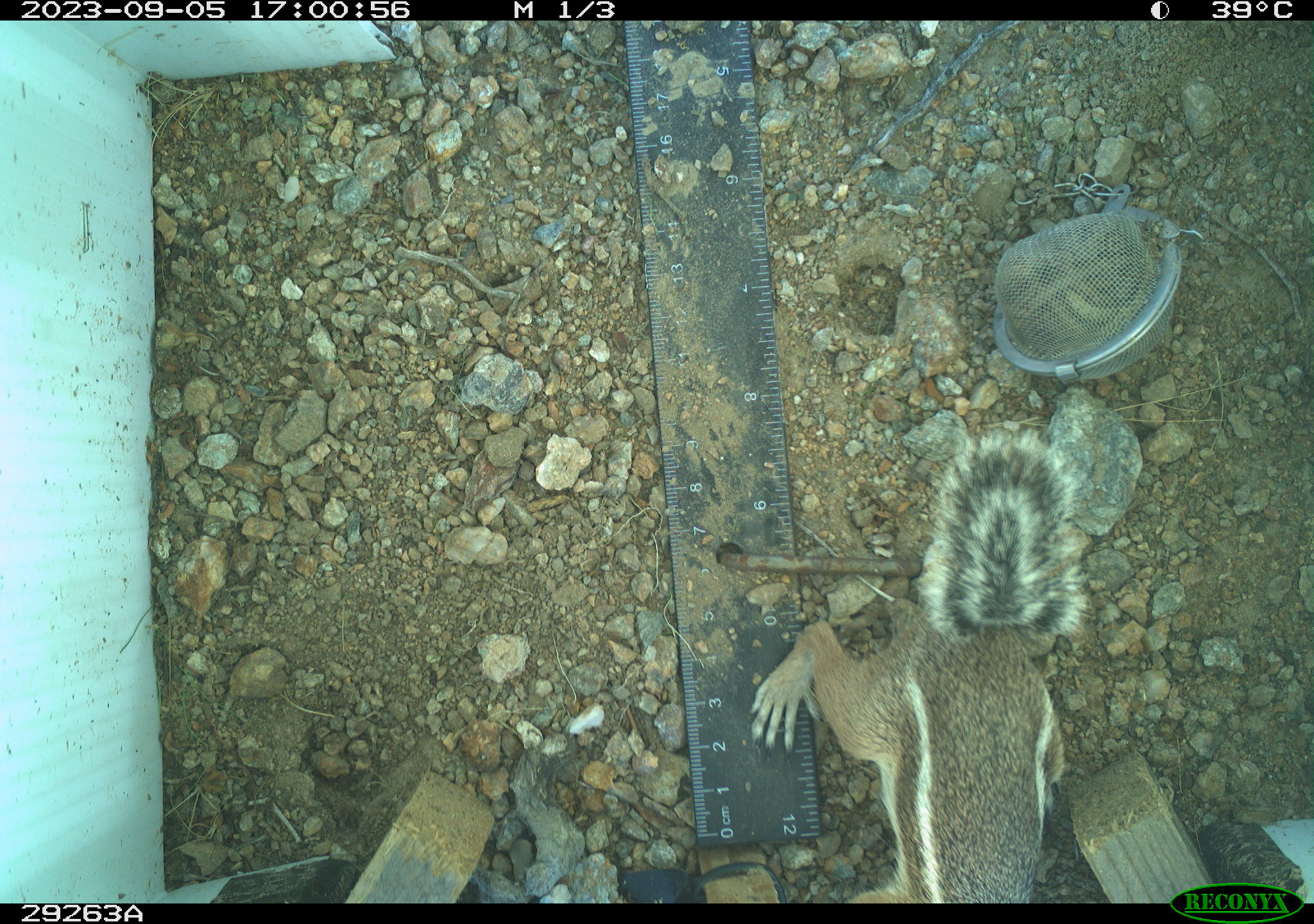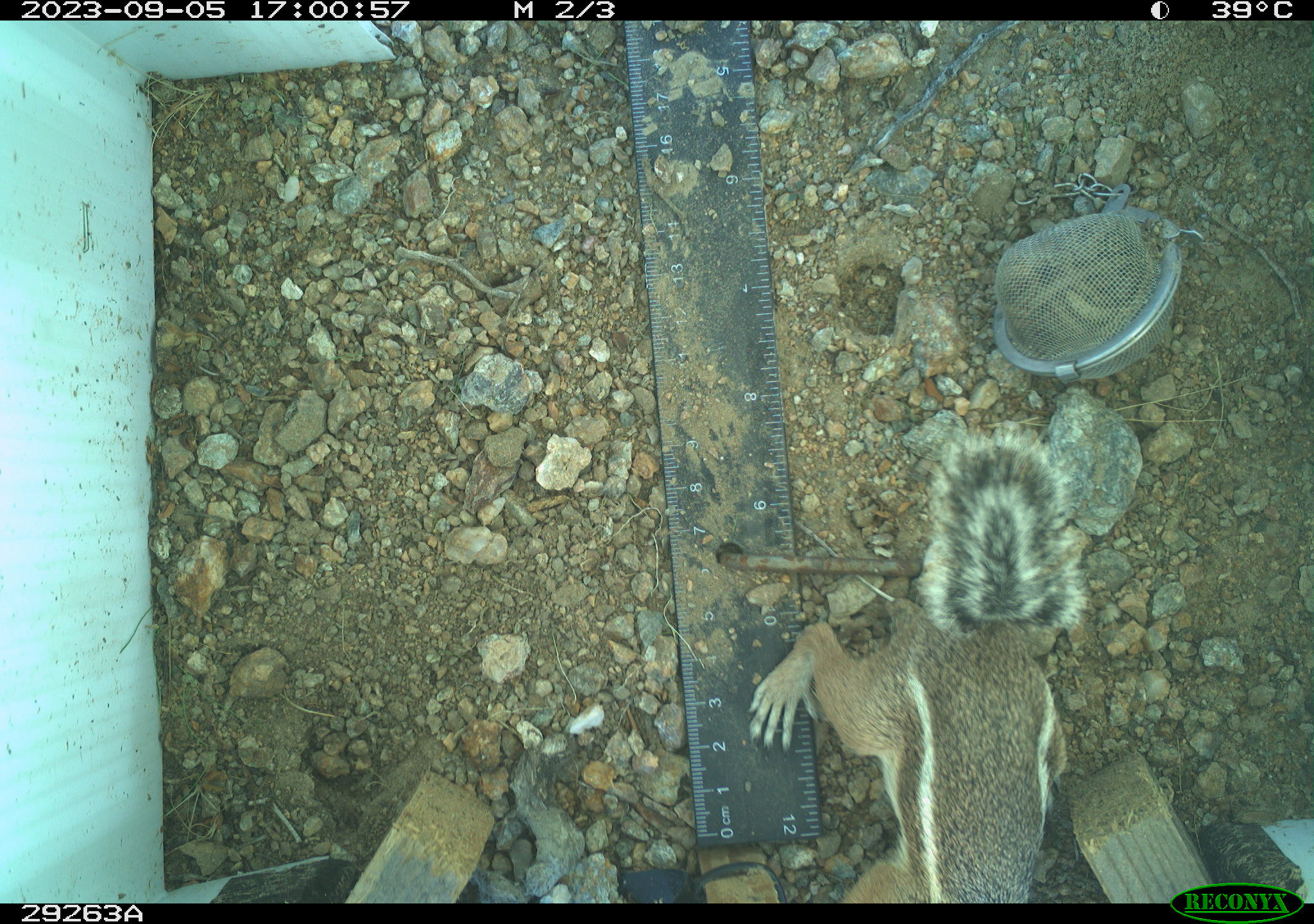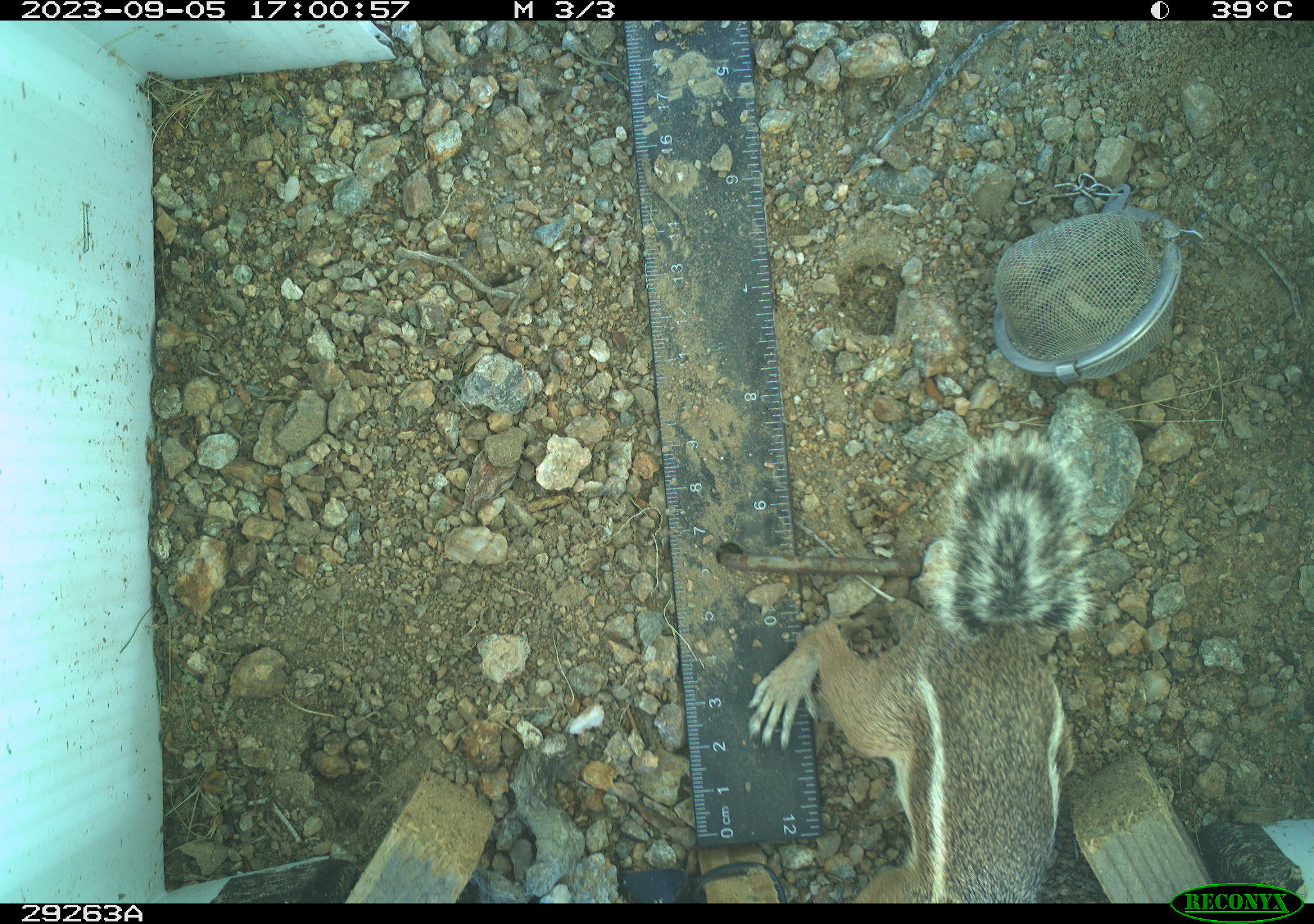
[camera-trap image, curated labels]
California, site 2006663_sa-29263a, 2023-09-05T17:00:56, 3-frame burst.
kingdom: Animalia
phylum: Chordata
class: Mammalia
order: Rodentia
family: Sciuridae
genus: Ammospermophilus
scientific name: Ammospermophilus leucurus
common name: white-tailed antelope squirrel